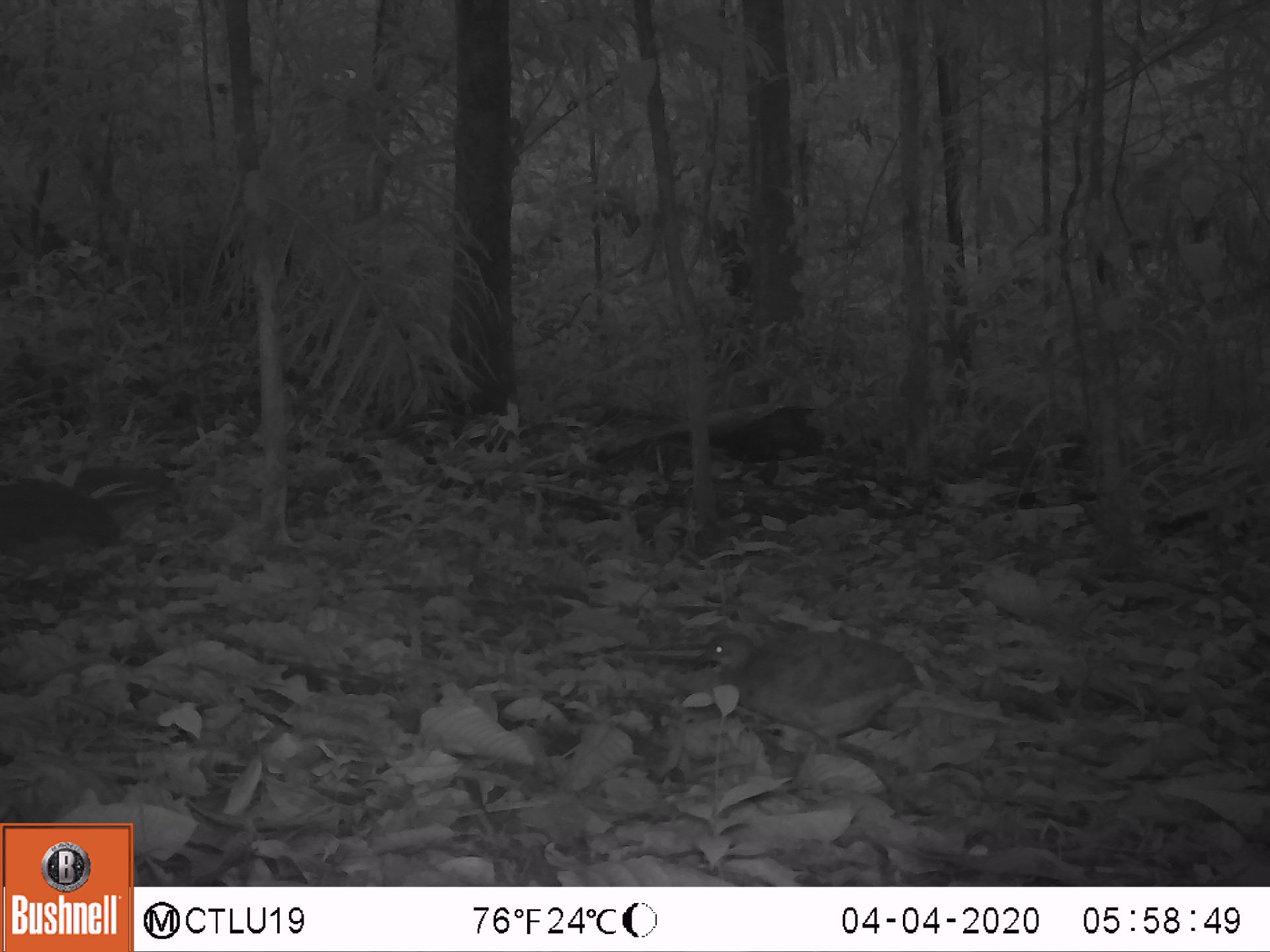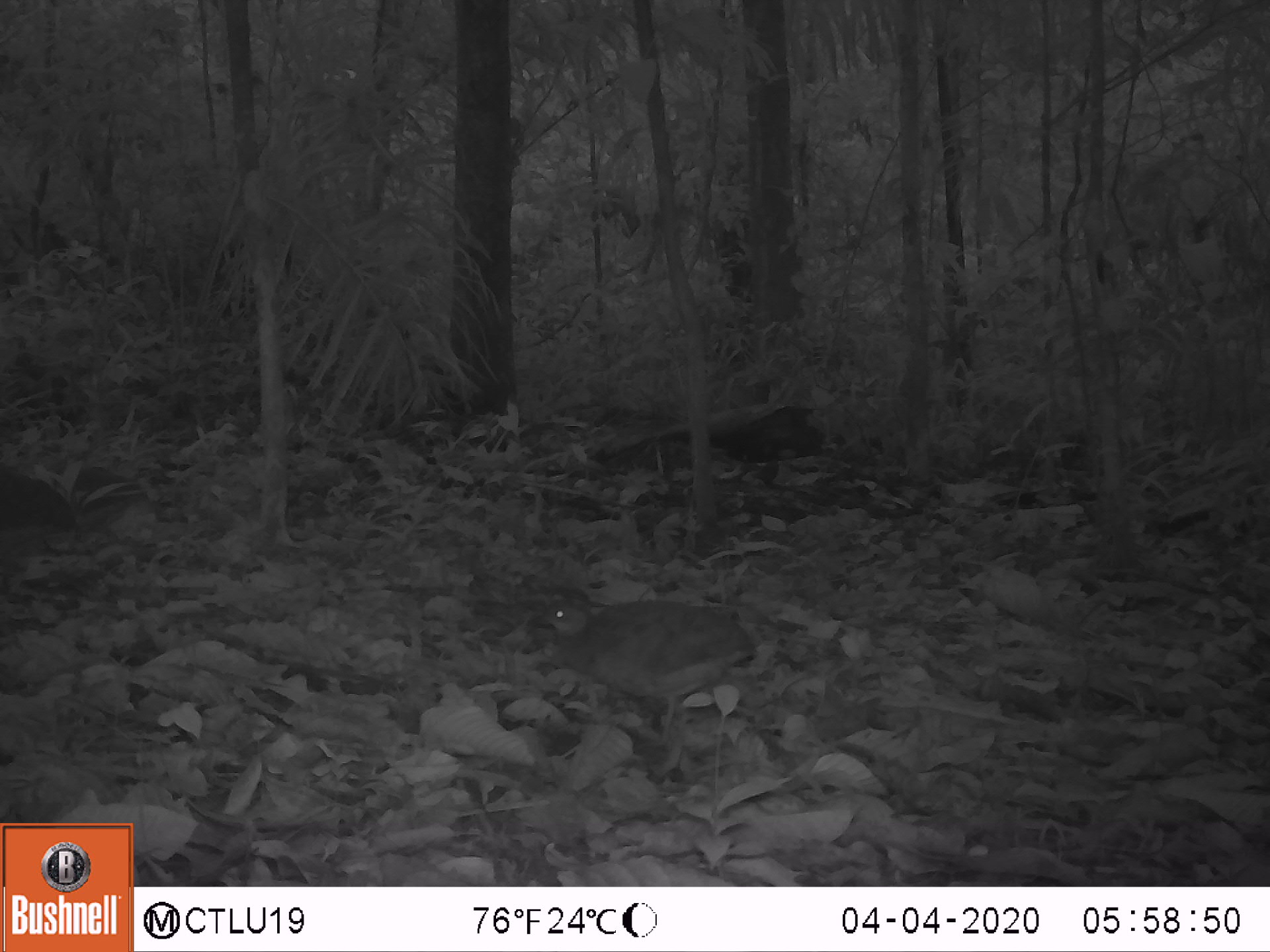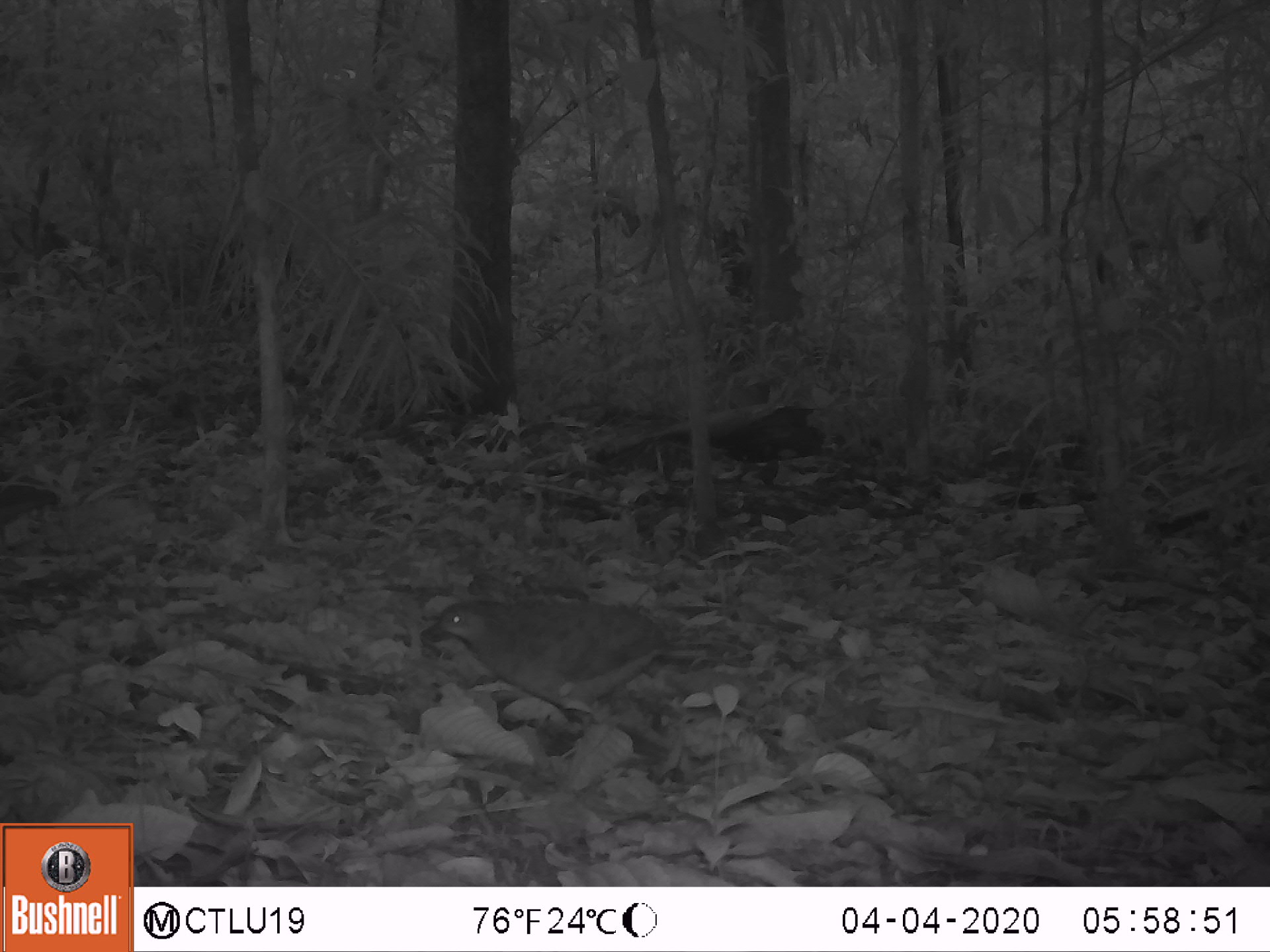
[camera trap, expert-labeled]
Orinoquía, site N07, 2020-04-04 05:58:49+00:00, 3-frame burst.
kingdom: Animalia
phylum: Chordata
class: Aves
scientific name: Aves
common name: bird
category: unknown bird